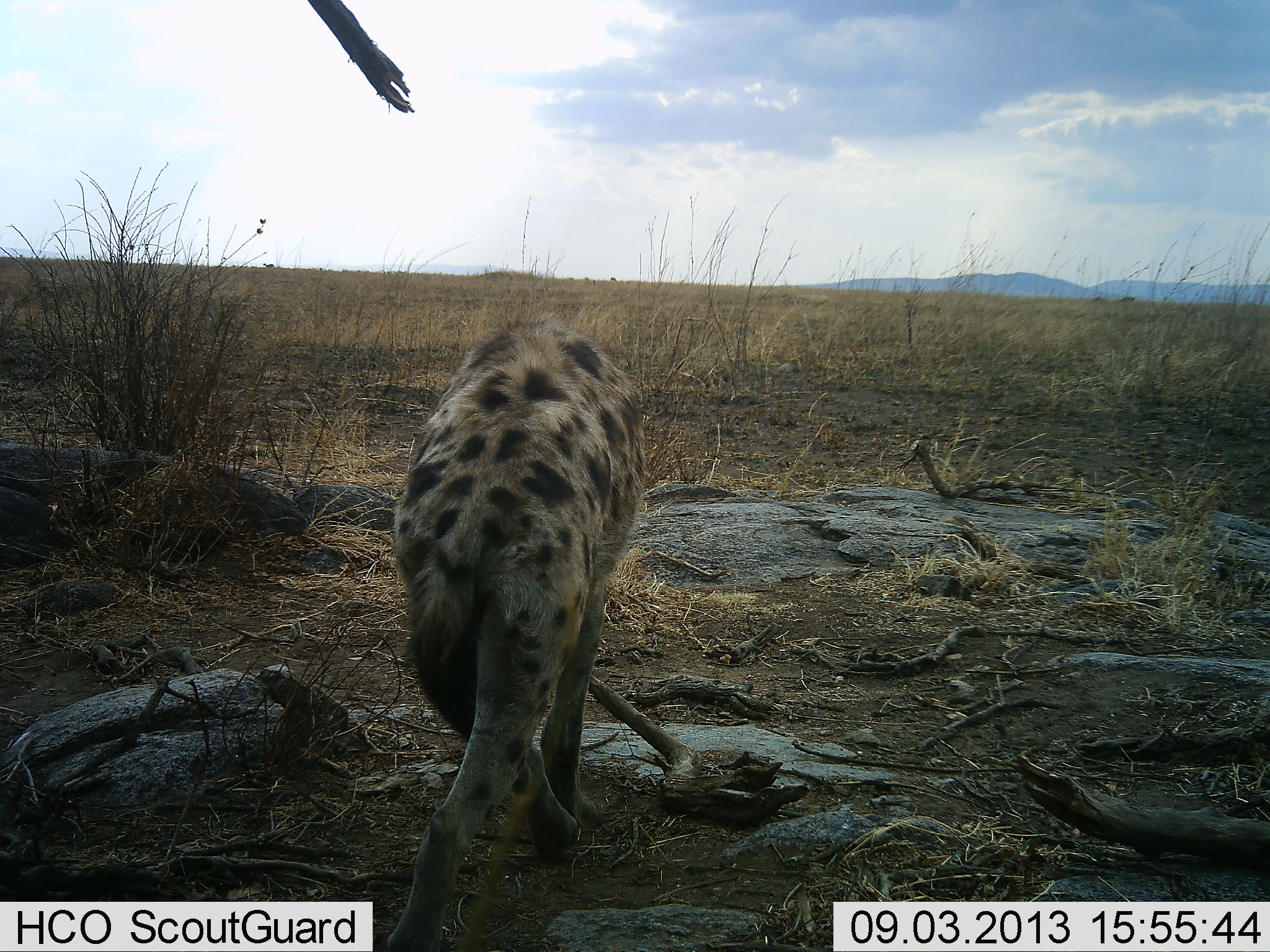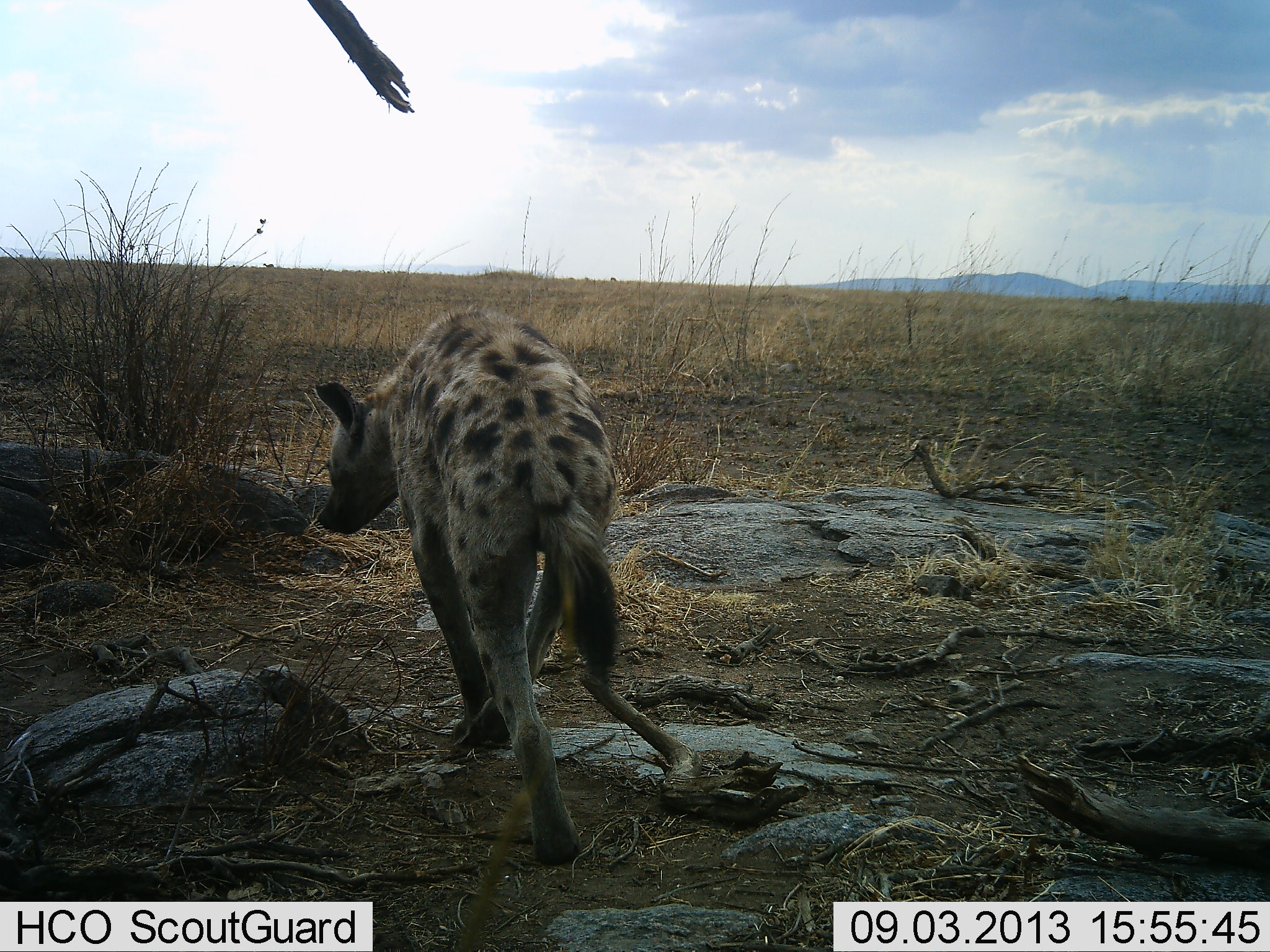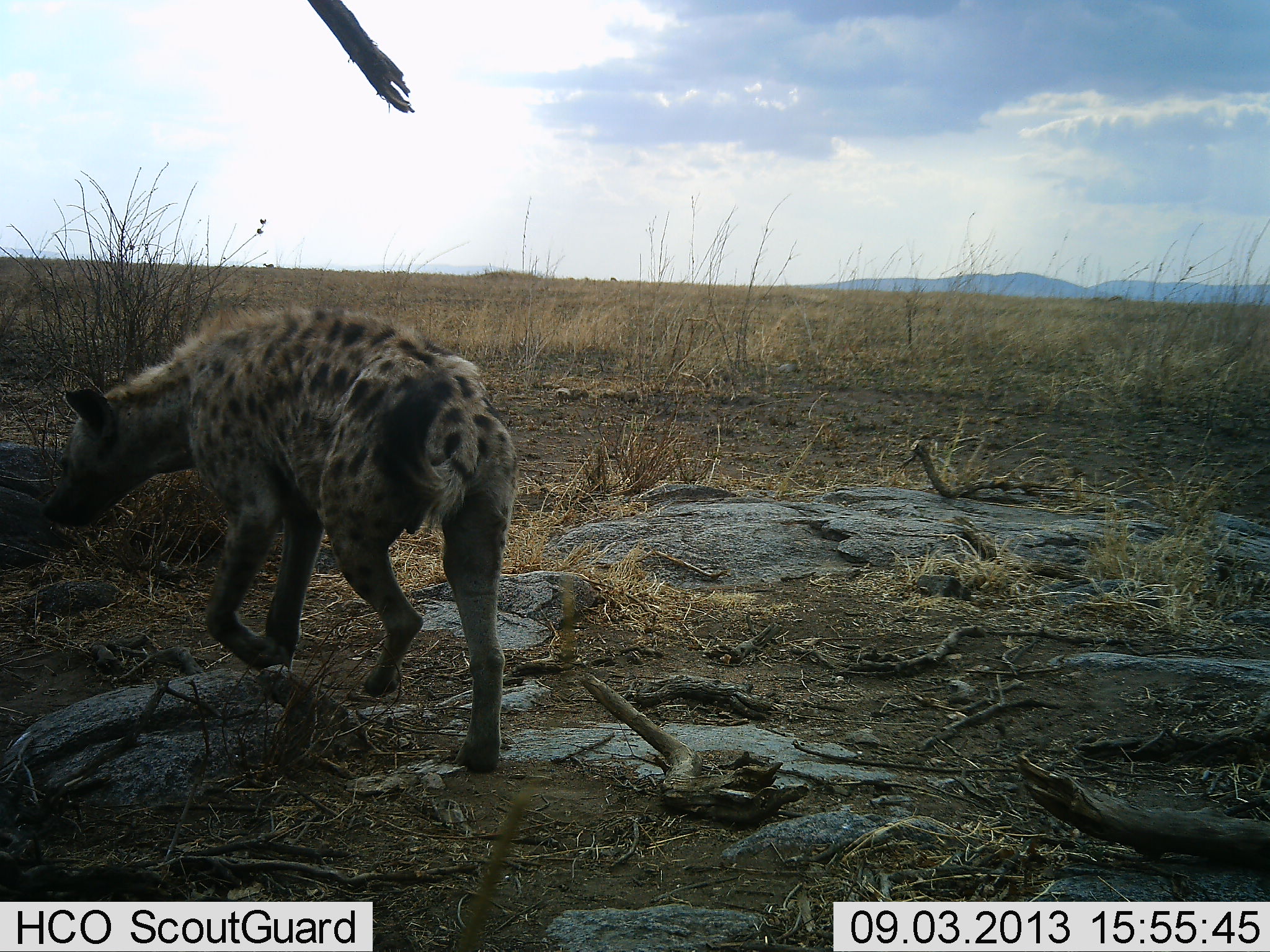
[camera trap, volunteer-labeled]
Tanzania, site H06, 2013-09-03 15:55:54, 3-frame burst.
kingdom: Animalia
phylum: Chordata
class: Mammalia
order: Carnivora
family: Hyaenidae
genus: Crocuta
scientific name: Crocuta crocuta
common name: spotted hyena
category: hyenaspotted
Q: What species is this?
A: Hyenaspotted (spotted hyena) (Crocuta crocuta).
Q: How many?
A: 1.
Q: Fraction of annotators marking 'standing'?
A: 9%.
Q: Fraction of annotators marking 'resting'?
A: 0%.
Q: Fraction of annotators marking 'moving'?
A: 91%.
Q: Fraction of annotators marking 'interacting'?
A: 0%.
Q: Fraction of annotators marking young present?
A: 0%.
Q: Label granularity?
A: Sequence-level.